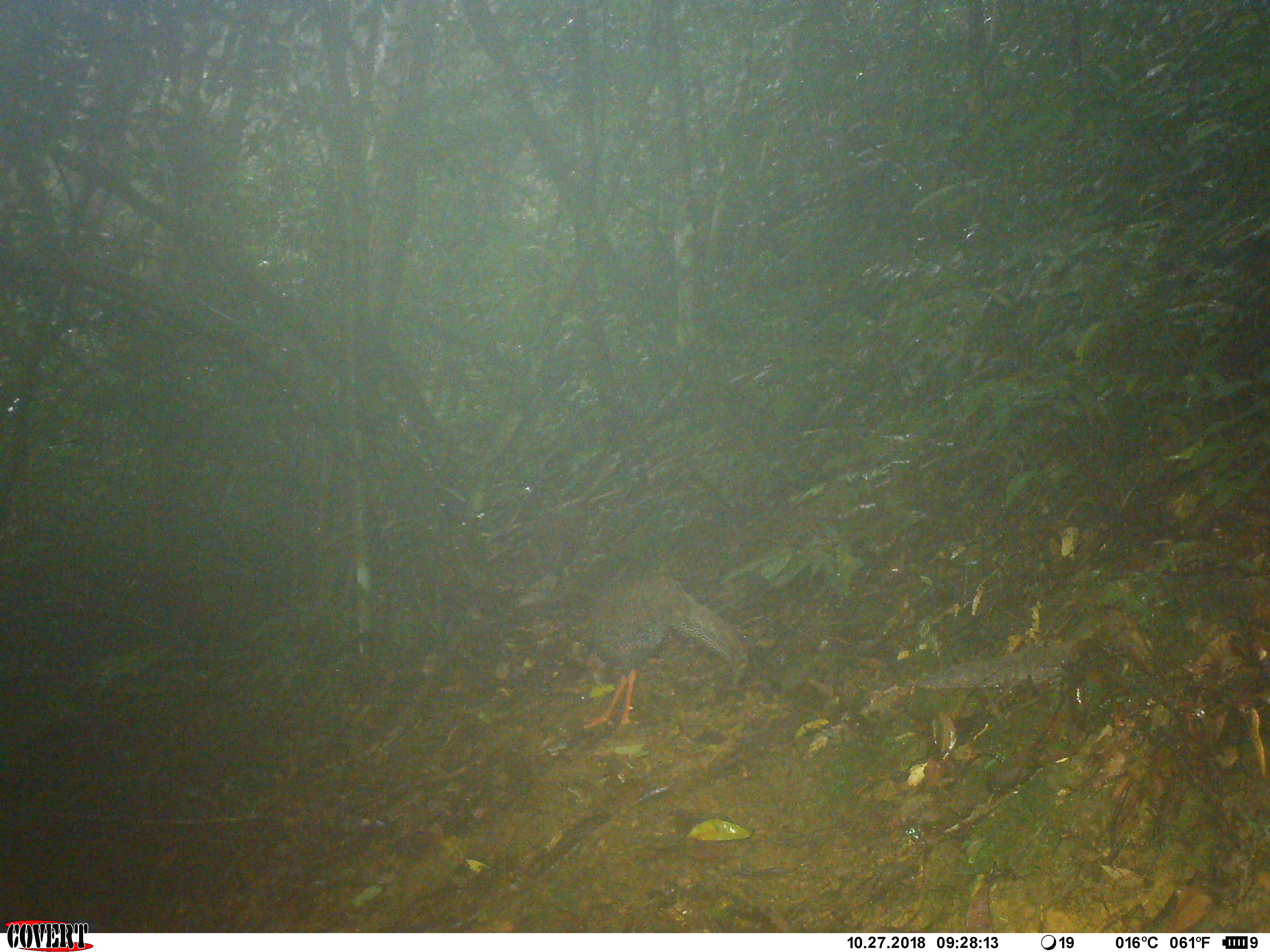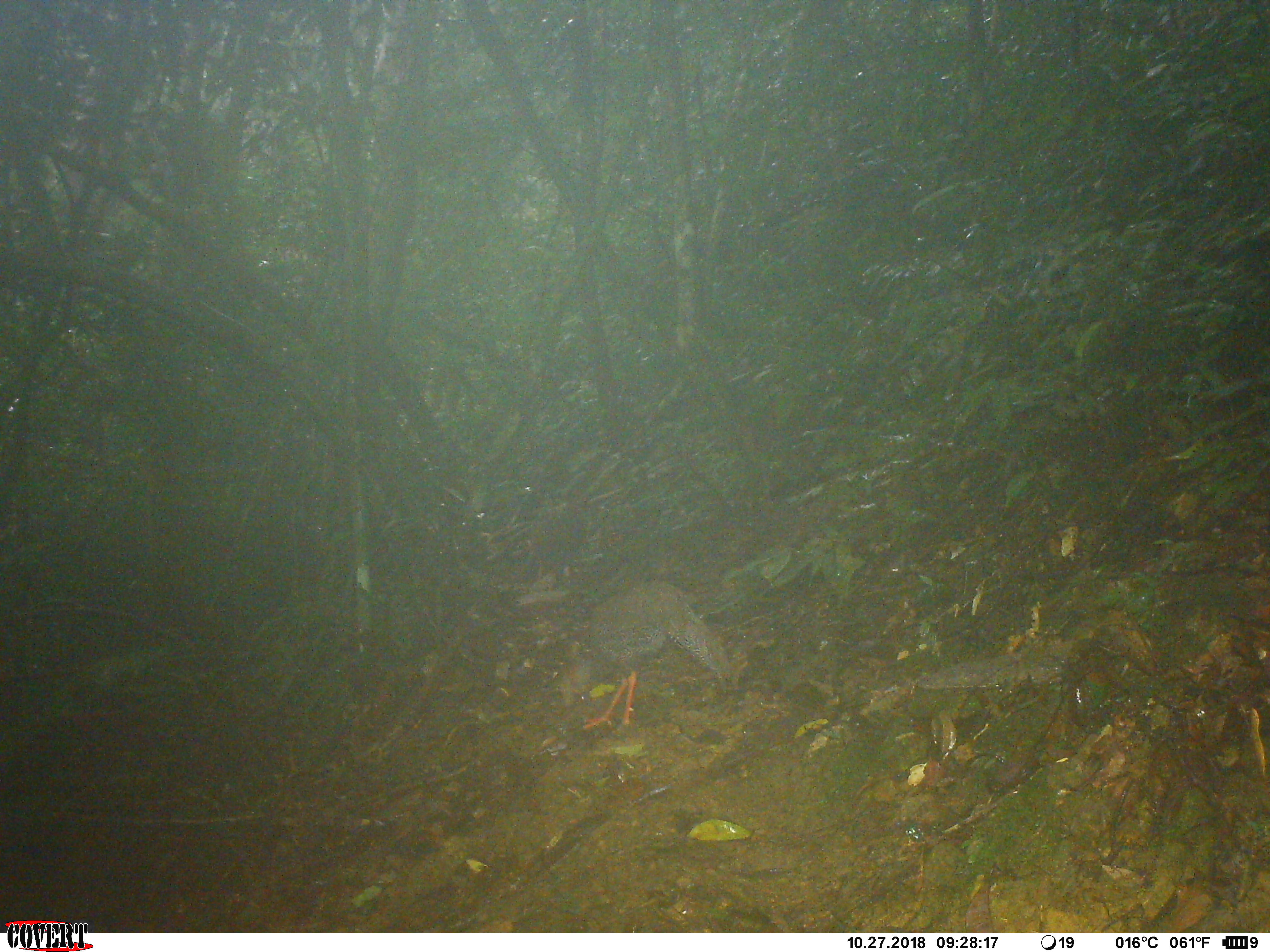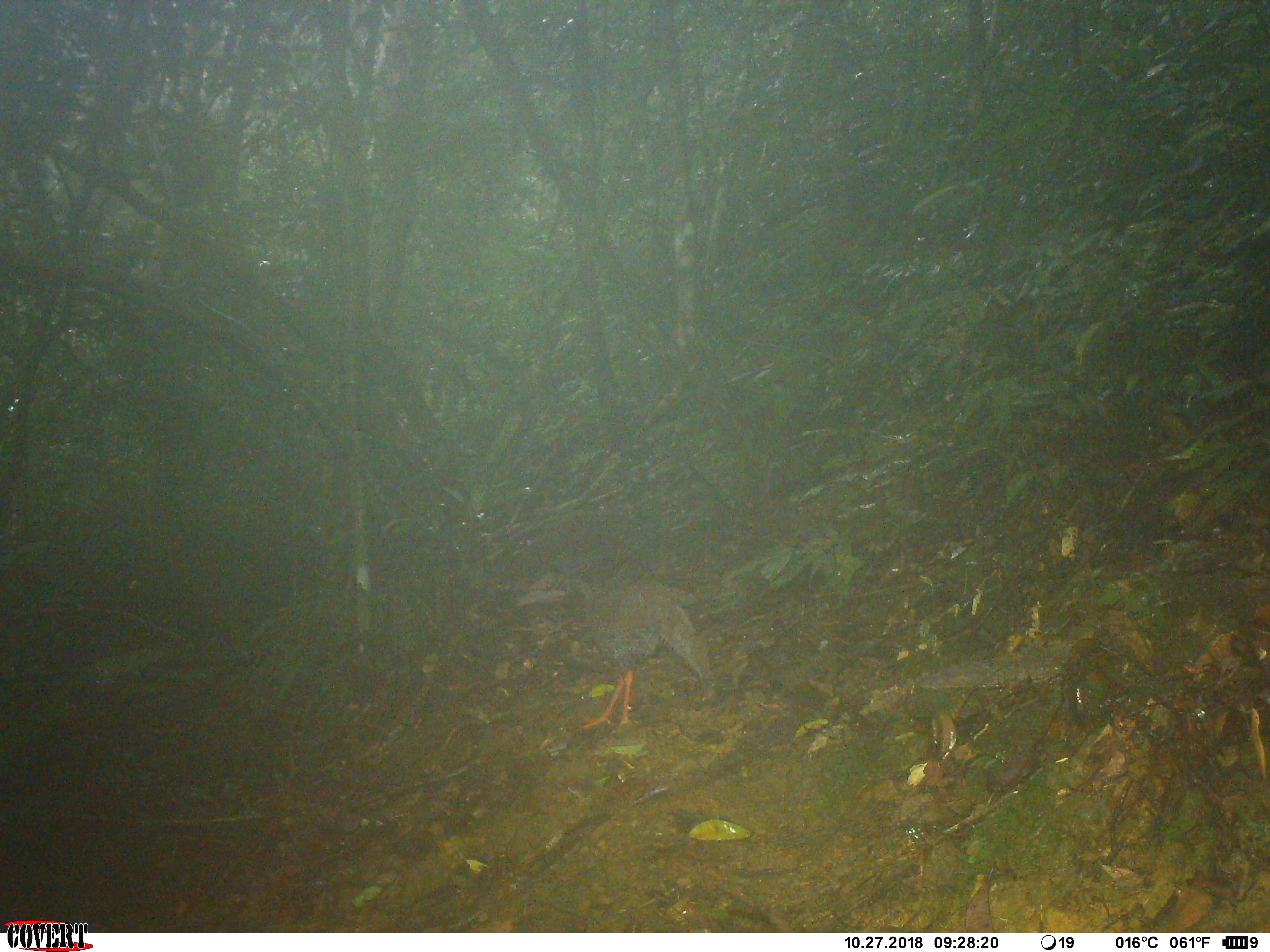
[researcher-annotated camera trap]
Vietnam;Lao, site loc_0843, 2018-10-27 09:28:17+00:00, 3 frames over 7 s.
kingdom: Animalia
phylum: Chordata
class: Aves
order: Galliformes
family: Phasianidae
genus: Lophura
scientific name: Lophura nycthemera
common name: silver pheasant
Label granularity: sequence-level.